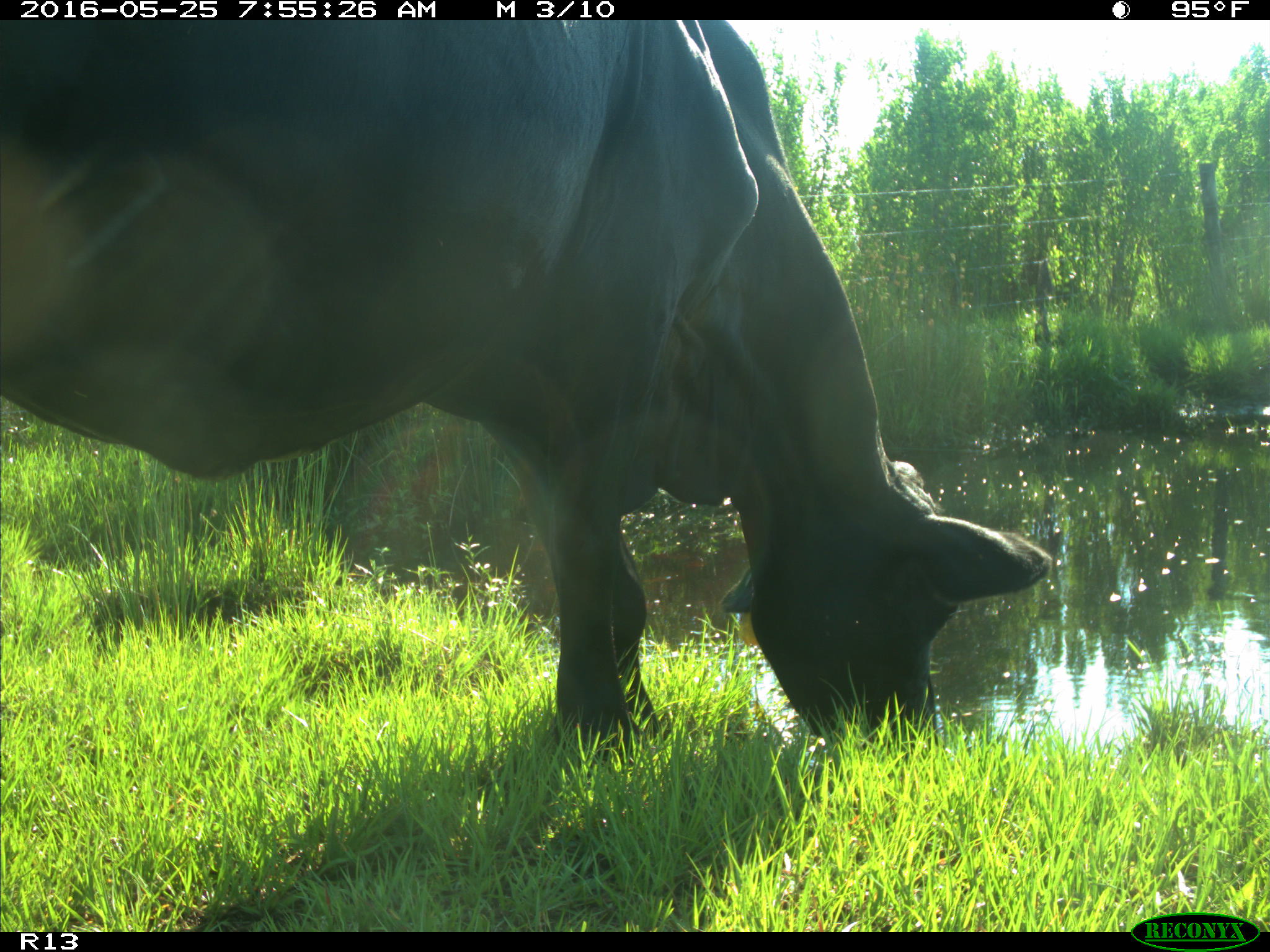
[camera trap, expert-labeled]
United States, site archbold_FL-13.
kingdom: Animalia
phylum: Chordata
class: Mammalia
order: Artiodactyla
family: Bovidae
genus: Bos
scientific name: Bos taurus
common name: domestic cow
Bos taurus (domestic cow).